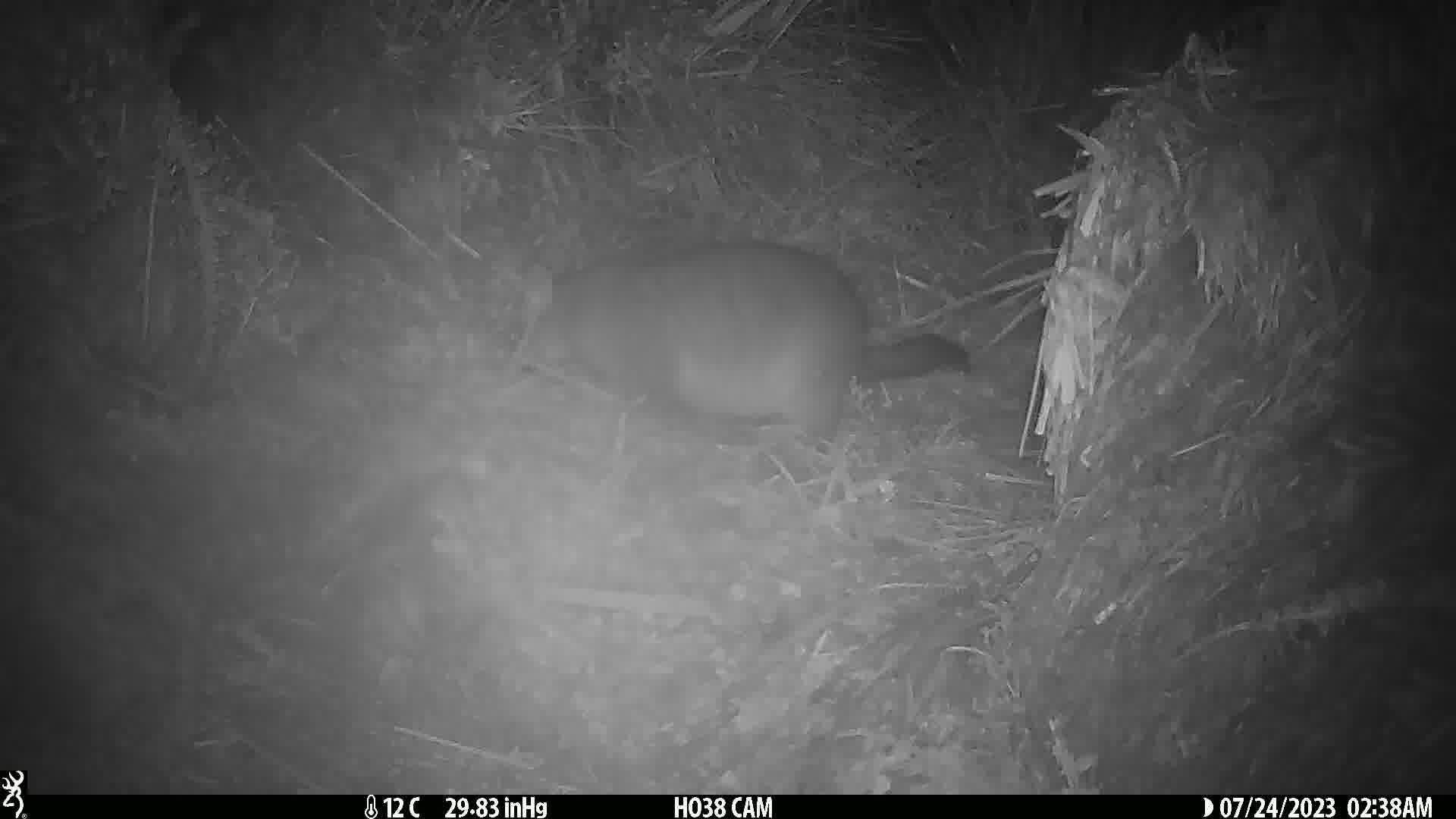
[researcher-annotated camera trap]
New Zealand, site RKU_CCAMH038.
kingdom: Animalia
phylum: Chordata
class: Mammalia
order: Diprotodontia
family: Phalangeridae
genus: Trichosurus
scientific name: Trichosurus vulpecula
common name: common brushtail possum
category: possum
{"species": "possum (common brushtail possum) (Trichosurus vulpecula)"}